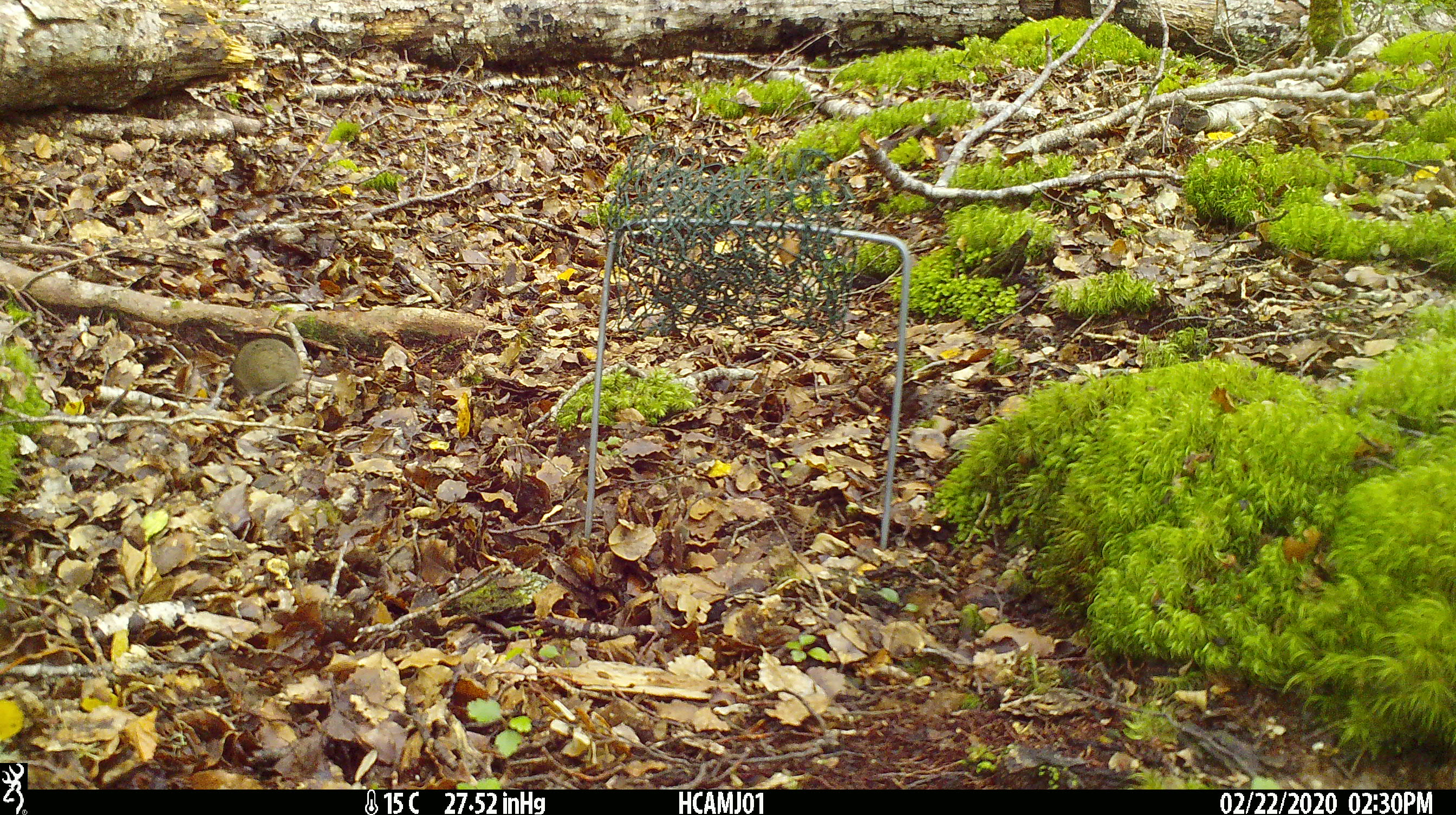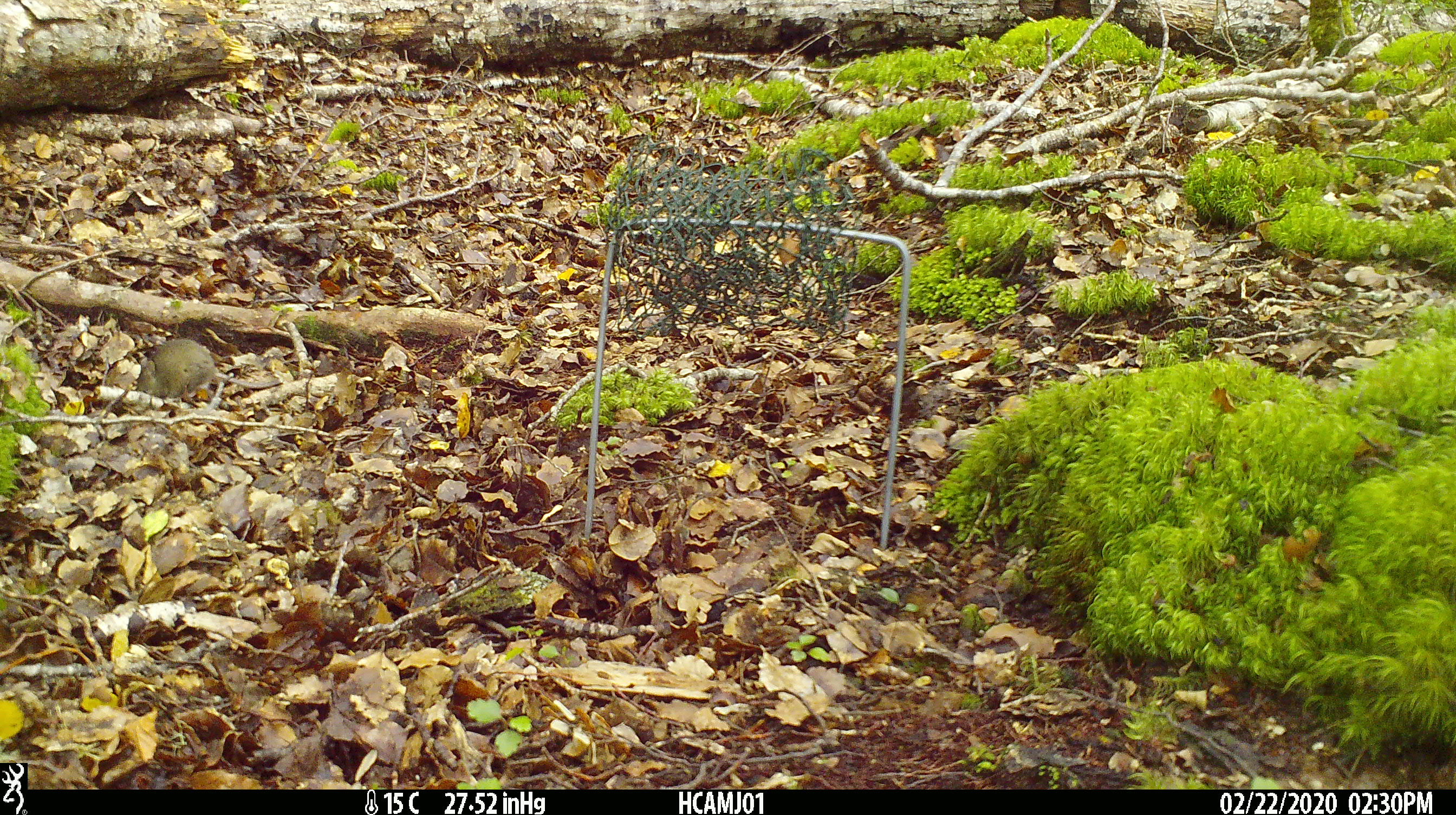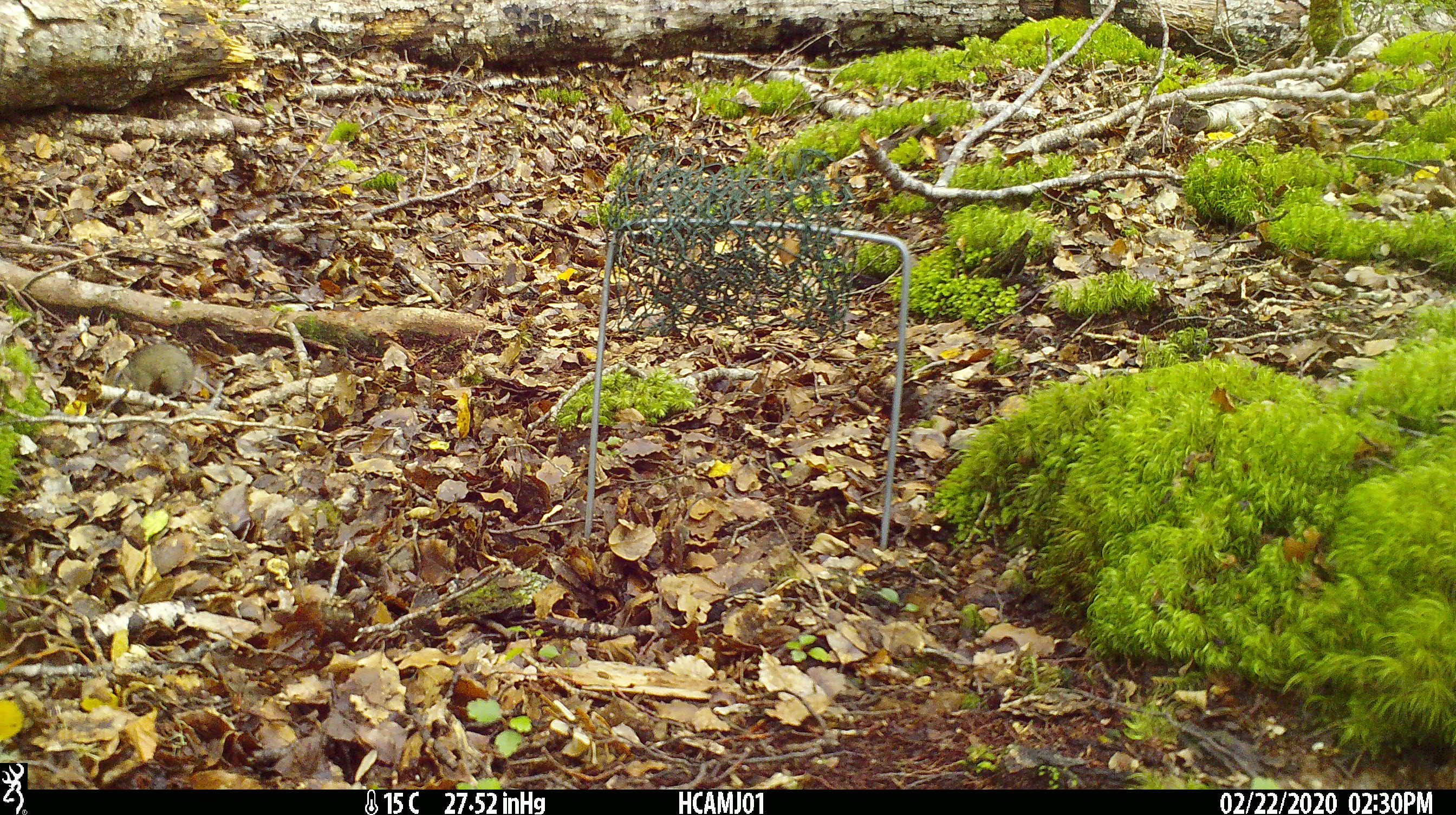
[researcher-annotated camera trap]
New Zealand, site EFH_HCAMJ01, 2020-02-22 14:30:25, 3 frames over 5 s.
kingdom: Animalia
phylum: Chordata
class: Mammalia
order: Rodentia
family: Muridae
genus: Mus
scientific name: Mus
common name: mouse